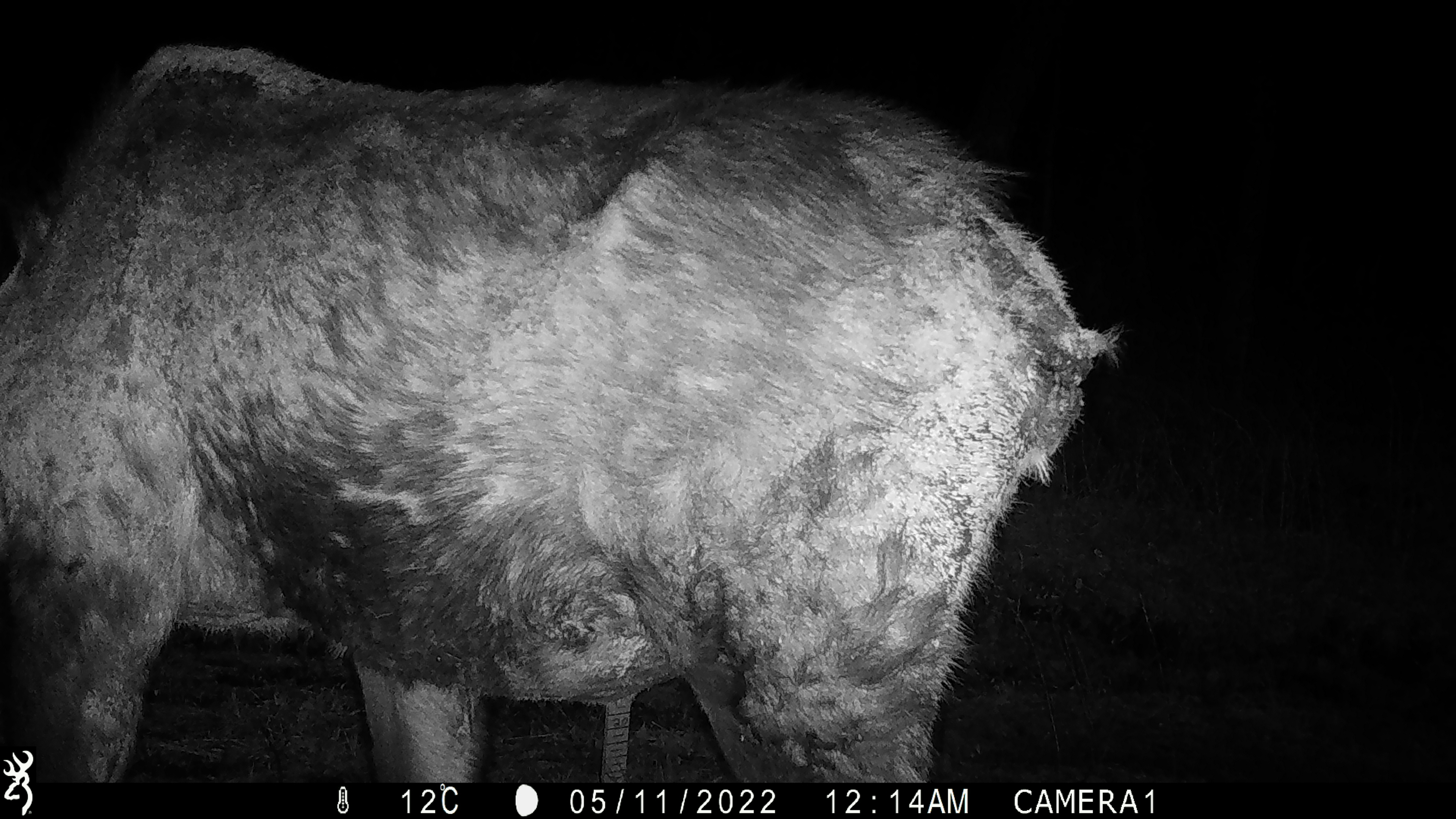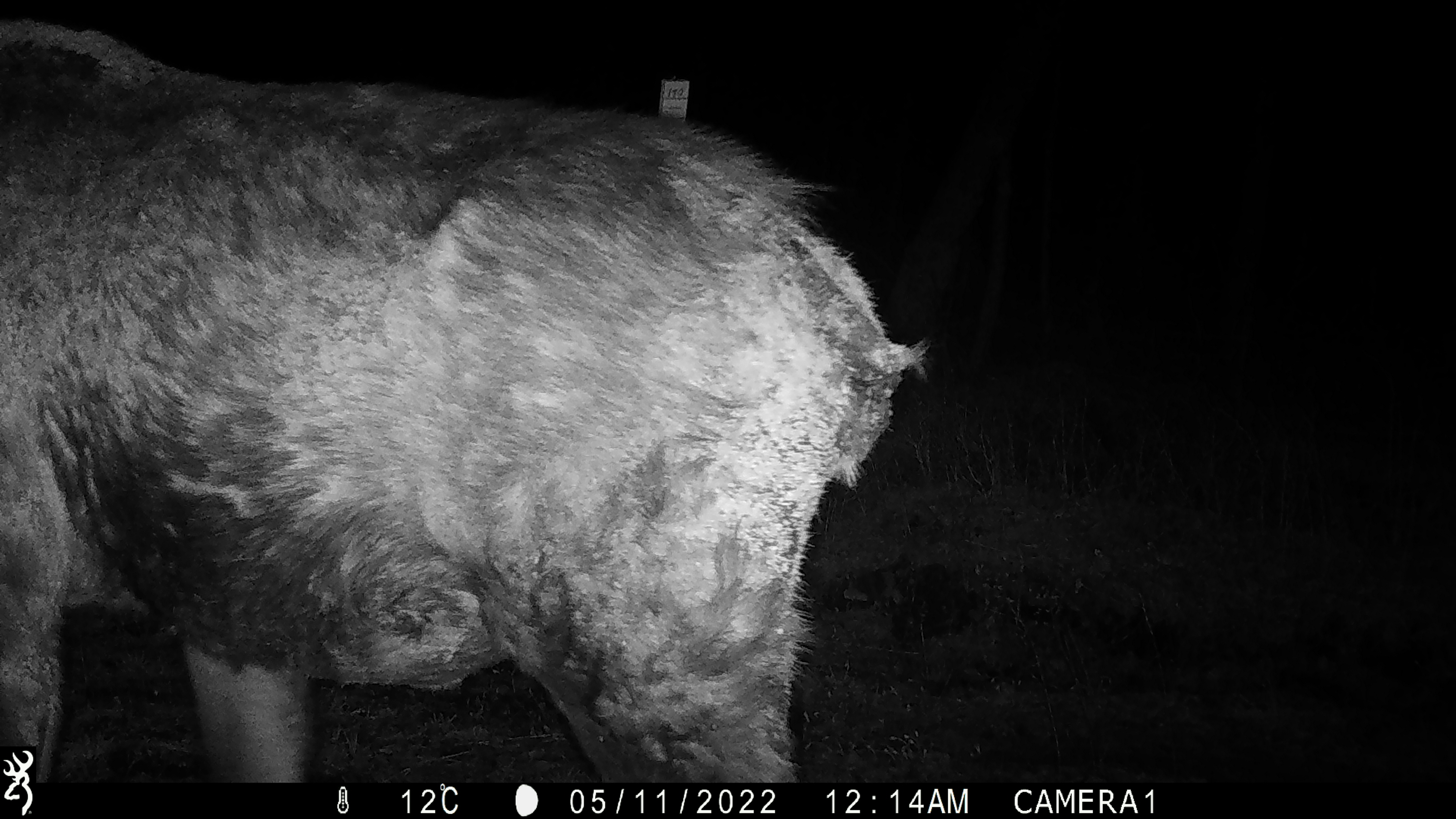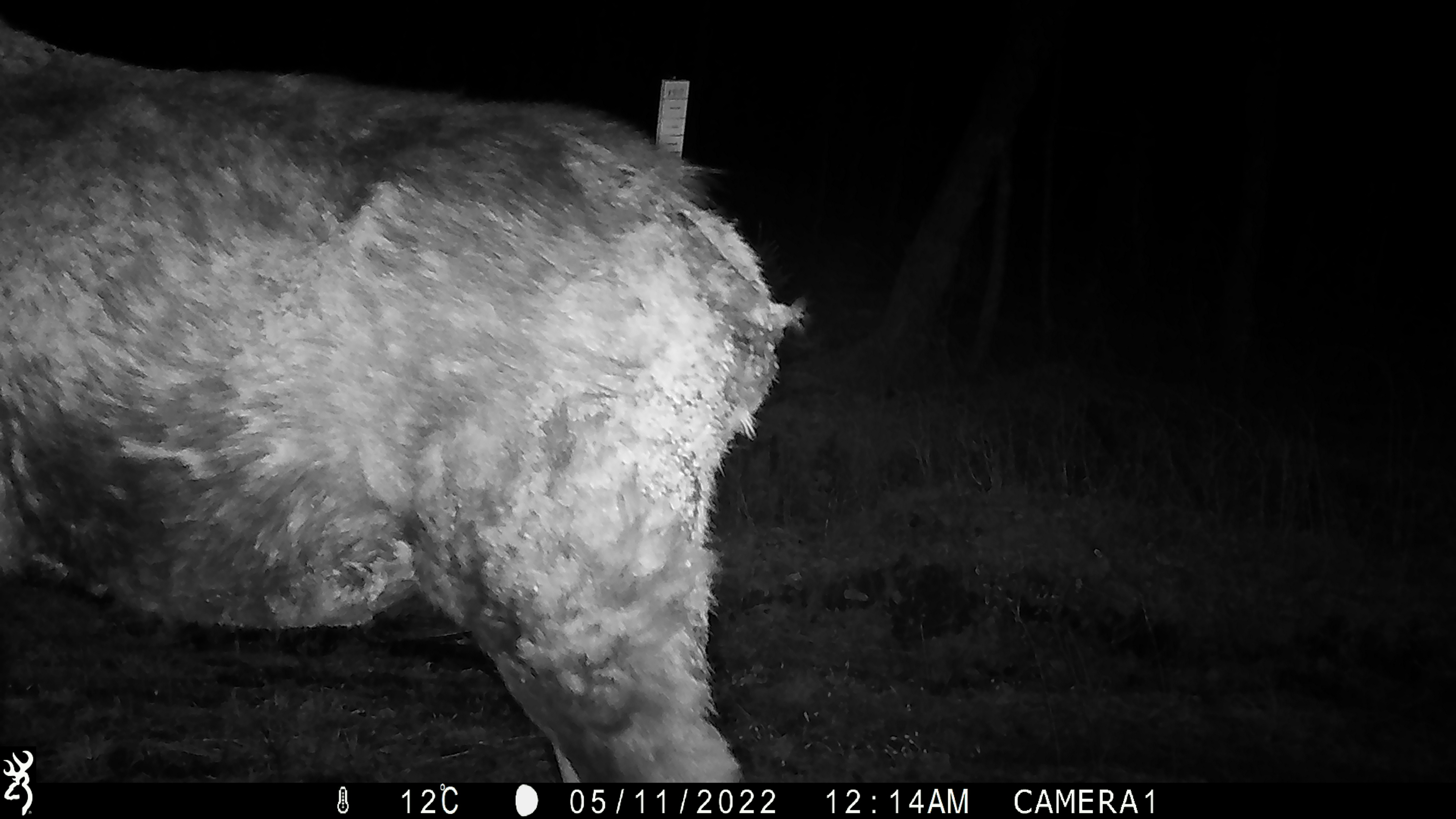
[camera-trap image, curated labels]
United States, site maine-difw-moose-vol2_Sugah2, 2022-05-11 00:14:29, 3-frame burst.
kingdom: Animalia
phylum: Chordata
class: Mammalia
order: Artiodactyla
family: Cervidae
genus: Alces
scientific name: Alces alces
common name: moose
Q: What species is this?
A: Moose (Alces alces).